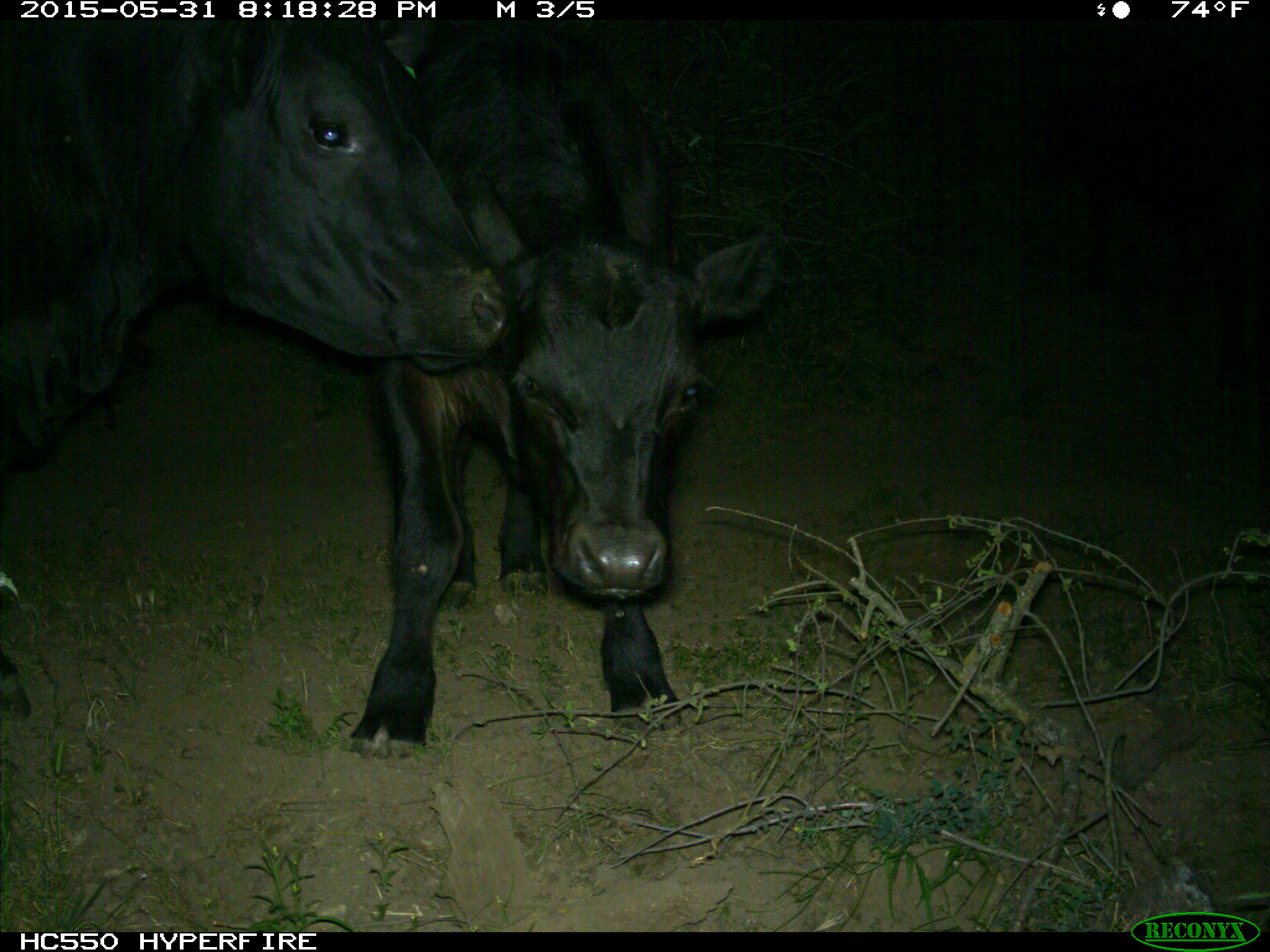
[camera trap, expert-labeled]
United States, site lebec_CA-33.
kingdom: Animalia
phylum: Chordata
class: Mammalia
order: Artiodactyla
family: Bovidae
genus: Bos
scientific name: Bos taurus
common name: domestic cow